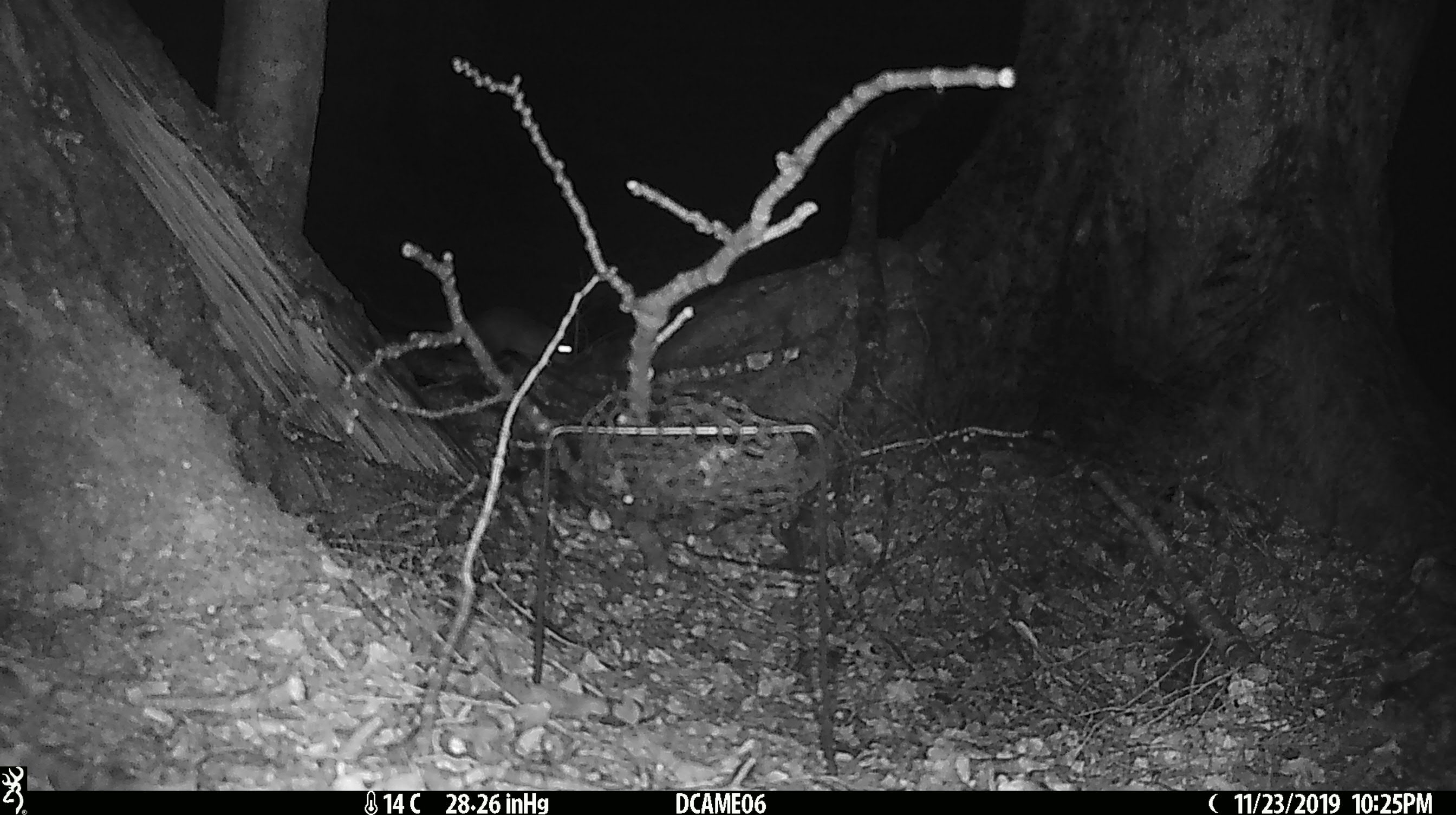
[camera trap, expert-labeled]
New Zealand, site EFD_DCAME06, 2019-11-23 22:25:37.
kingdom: Animalia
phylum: Chordata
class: Mammalia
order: Rodentia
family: Muridae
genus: Rattus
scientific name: Rattus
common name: rat